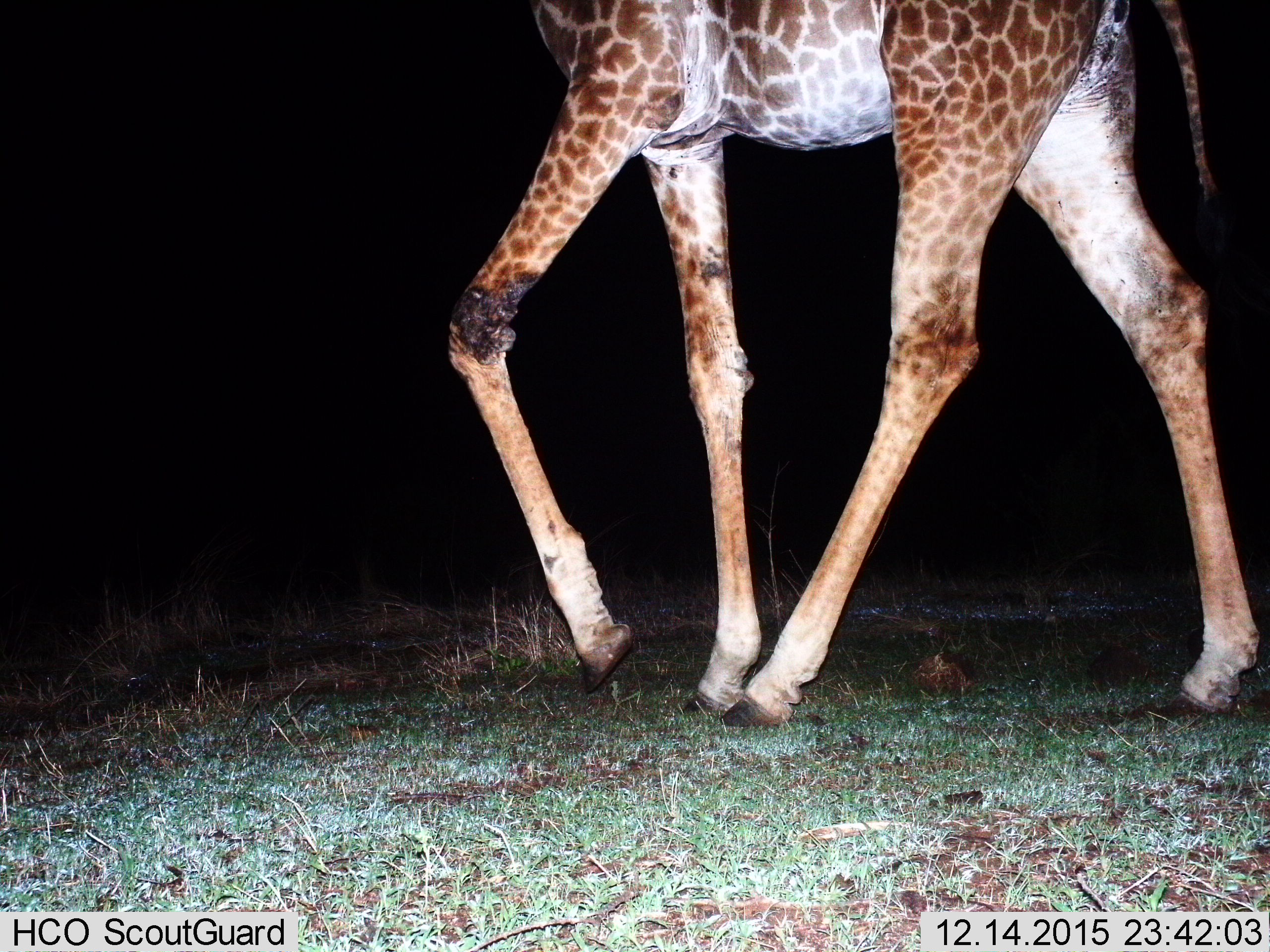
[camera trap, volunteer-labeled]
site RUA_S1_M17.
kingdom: Animalia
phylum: Chordata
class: Mammalia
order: Artiodactyla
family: Giraffidae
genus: Giraffa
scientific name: Giraffa camelopardalis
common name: giraffe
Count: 1.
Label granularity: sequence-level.